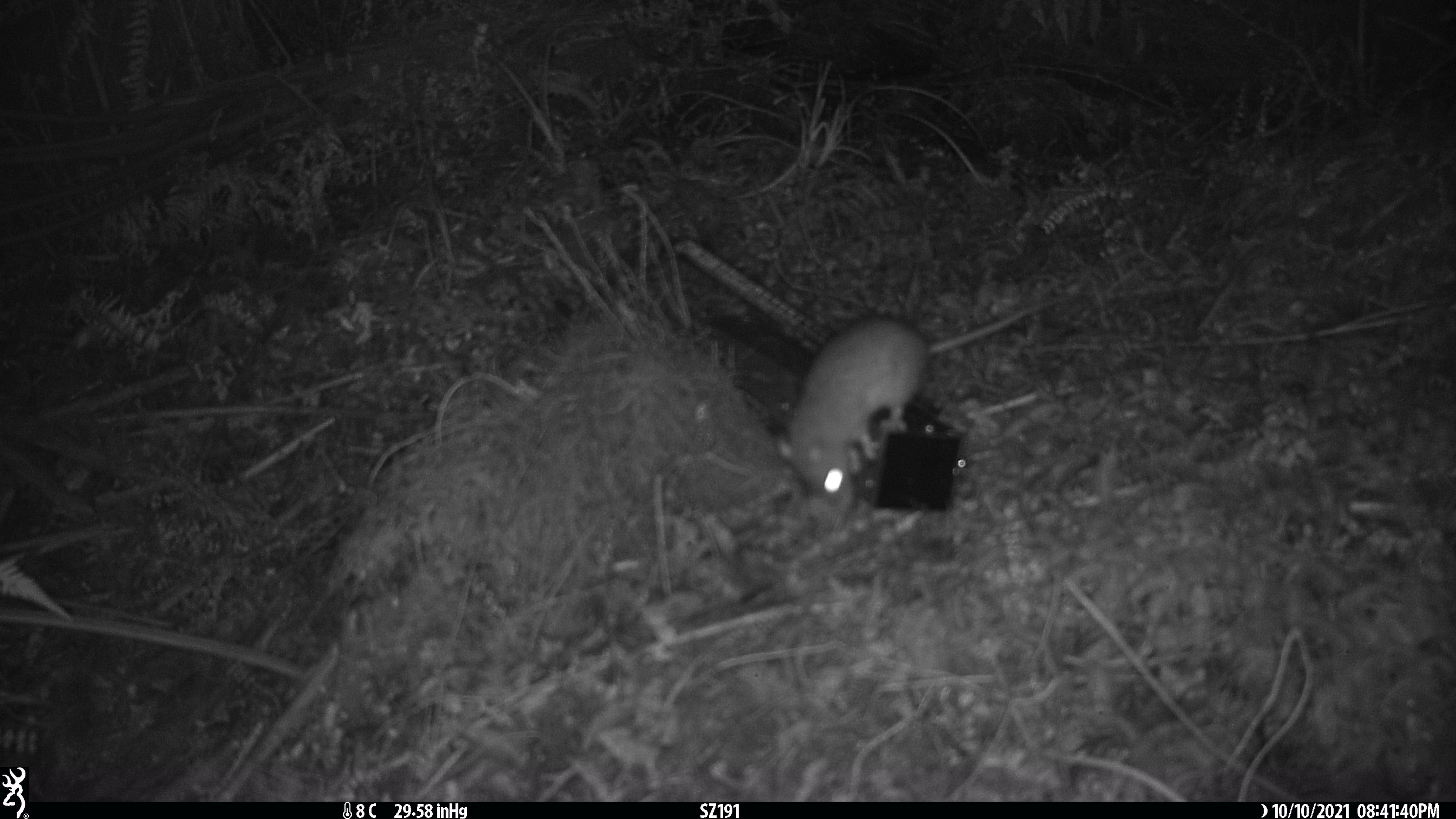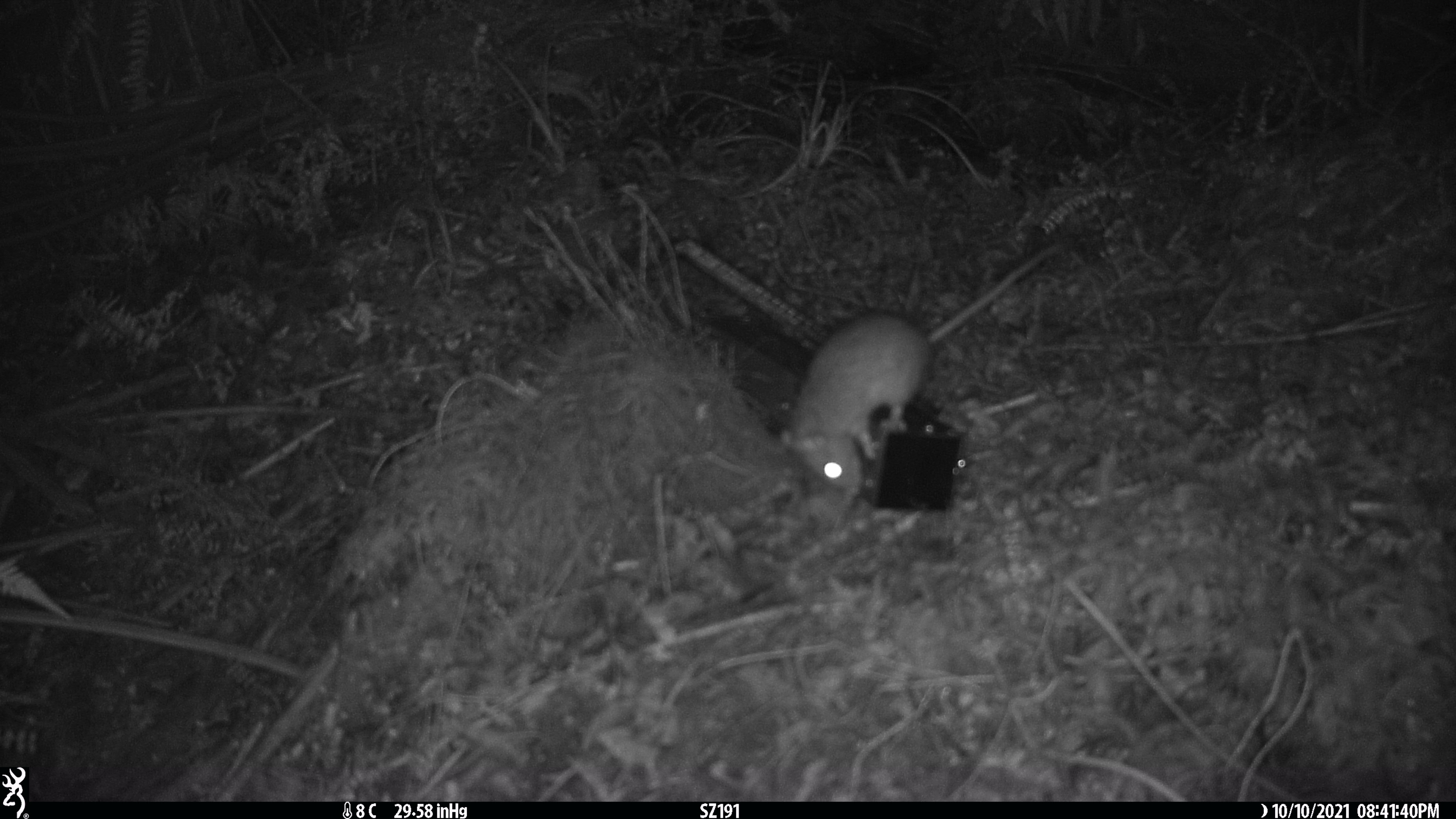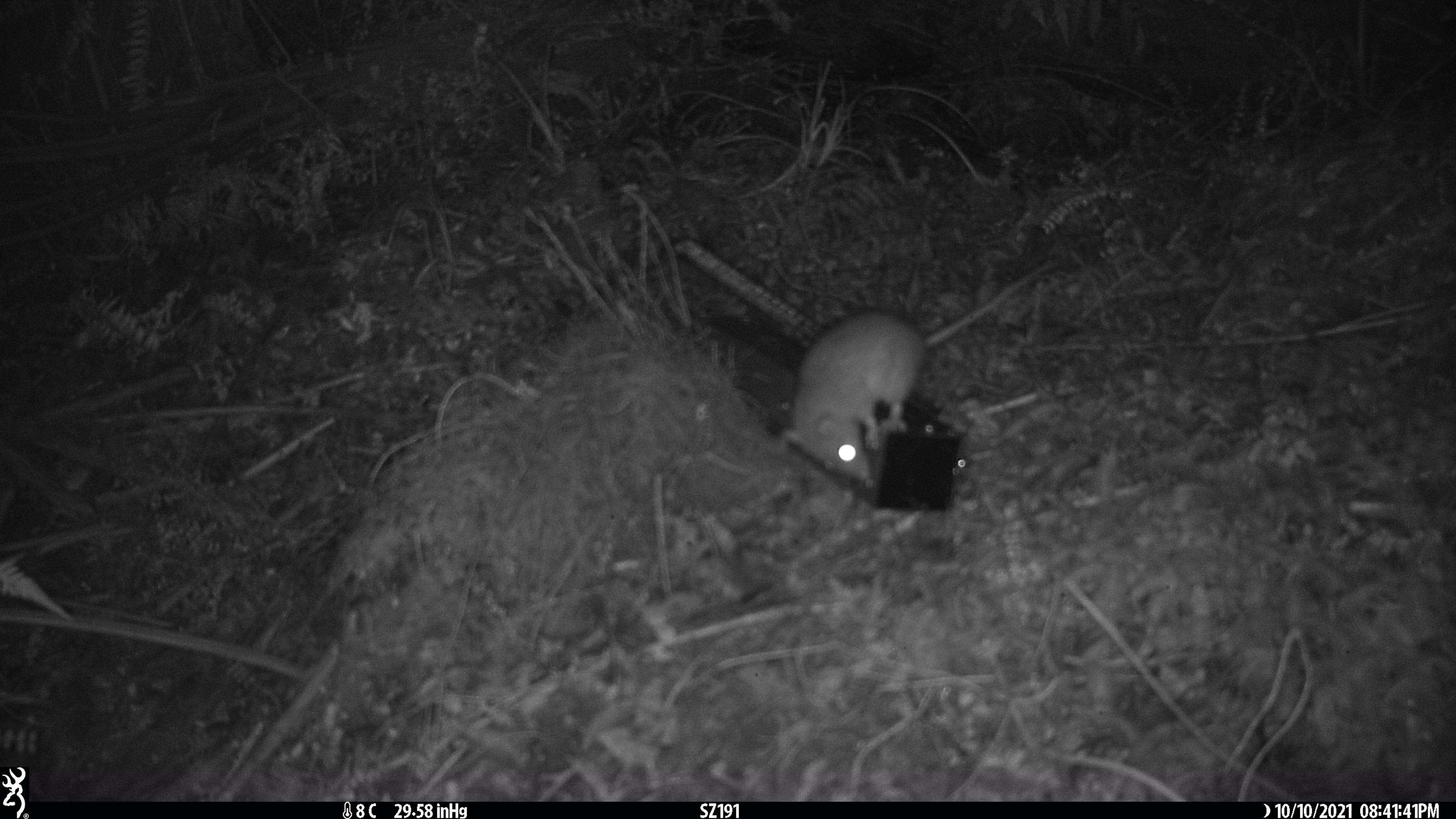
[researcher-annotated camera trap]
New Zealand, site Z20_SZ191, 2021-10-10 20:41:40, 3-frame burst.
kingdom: Animalia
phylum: Chordata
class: Mammalia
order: Rodentia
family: Muridae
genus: Rattus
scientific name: Rattus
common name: rat